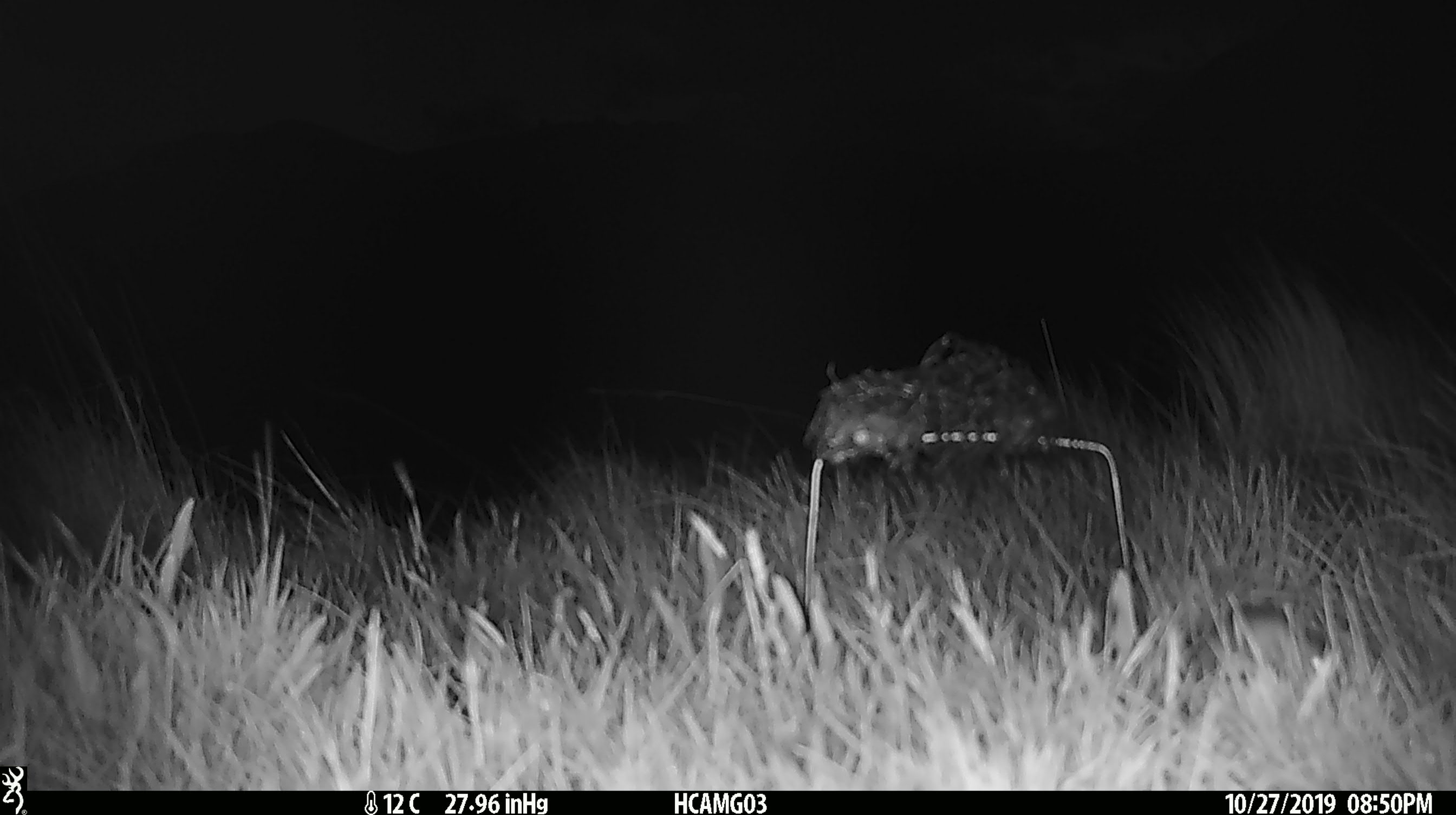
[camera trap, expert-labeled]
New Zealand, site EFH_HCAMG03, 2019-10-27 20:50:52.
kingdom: Animalia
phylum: Chordata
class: Mammalia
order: Rodentia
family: Muridae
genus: Mus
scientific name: Mus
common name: mouse